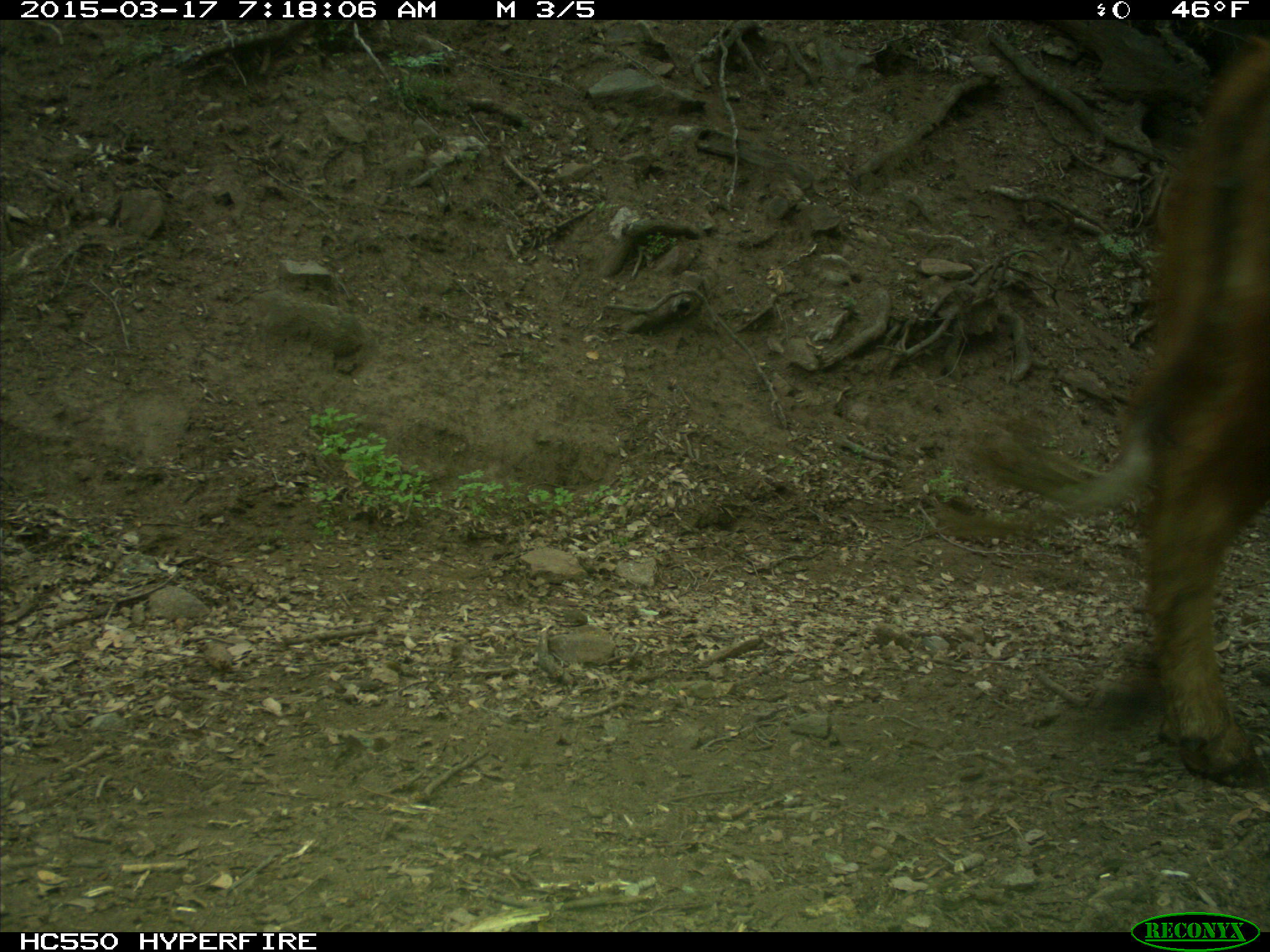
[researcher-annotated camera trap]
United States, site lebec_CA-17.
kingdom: Animalia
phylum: Chordata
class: Mammalia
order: Artiodactyla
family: Bovidae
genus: Bos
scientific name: Bos taurus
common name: domestic cow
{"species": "Bos taurus (domestic cow)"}